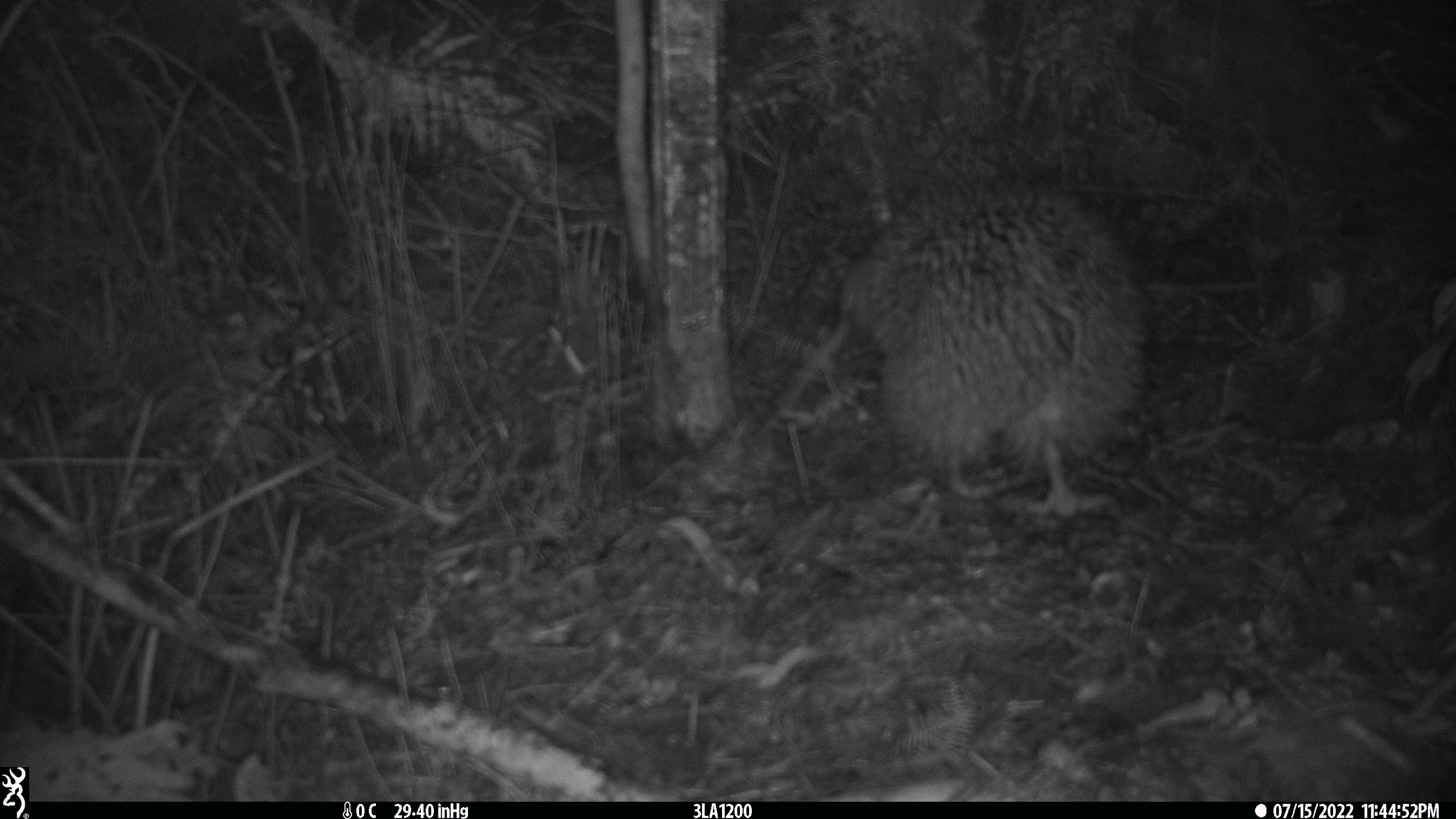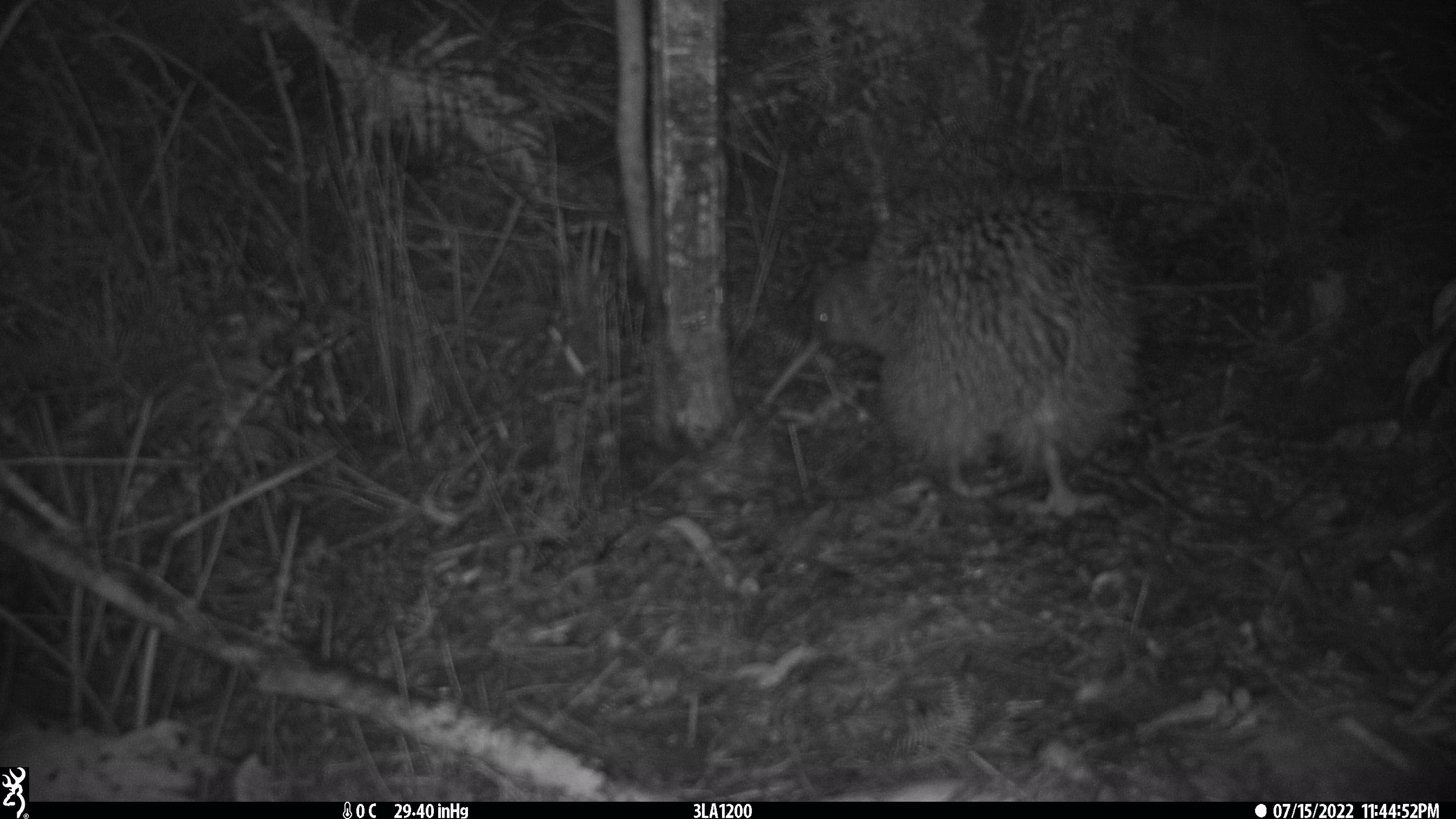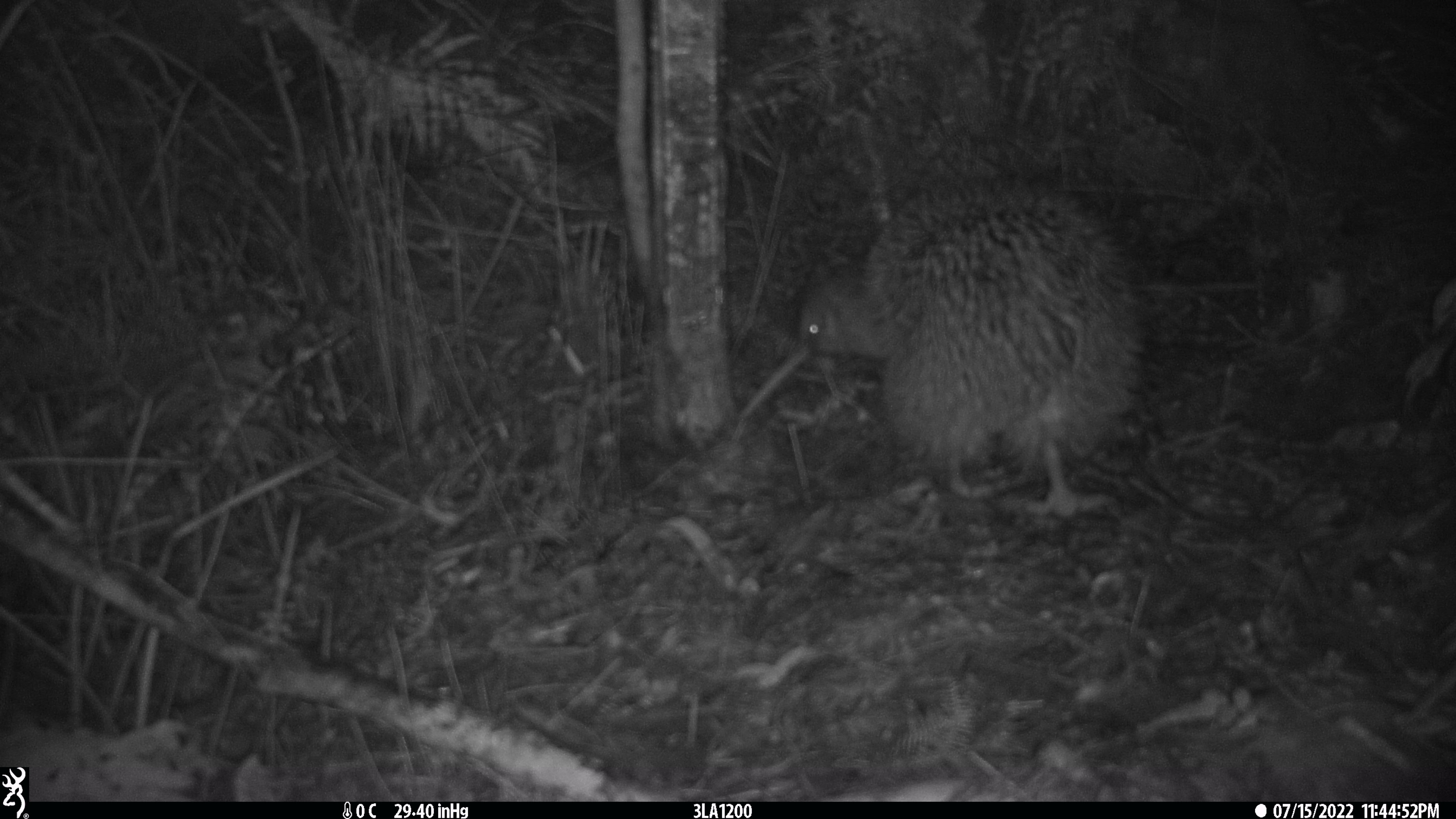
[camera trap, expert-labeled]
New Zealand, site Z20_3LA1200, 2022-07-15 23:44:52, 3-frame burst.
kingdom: Animalia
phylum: Chordata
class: Aves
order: Apterygiformes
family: Apterygidae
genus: Apteryx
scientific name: Apteryx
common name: kiwi